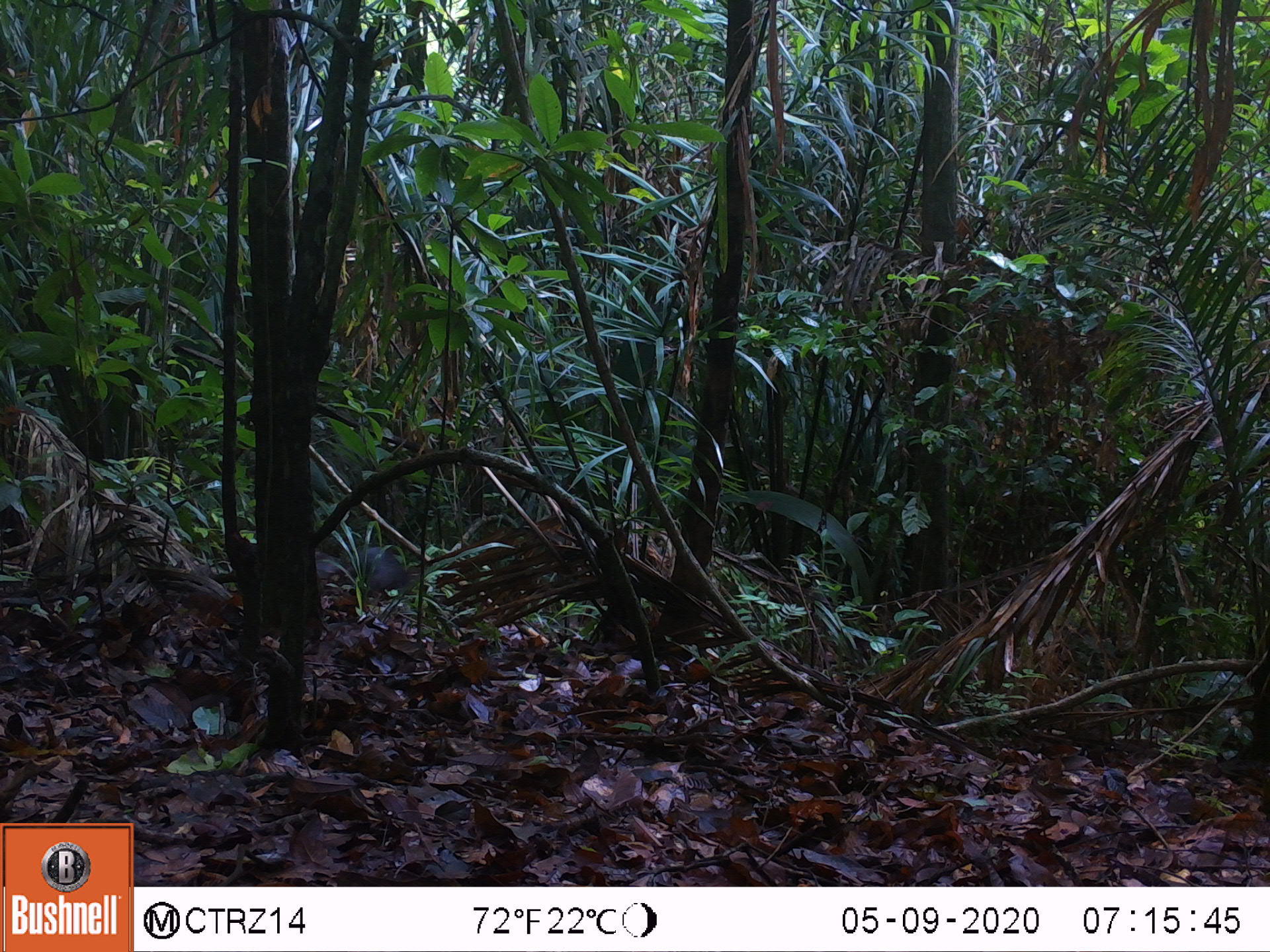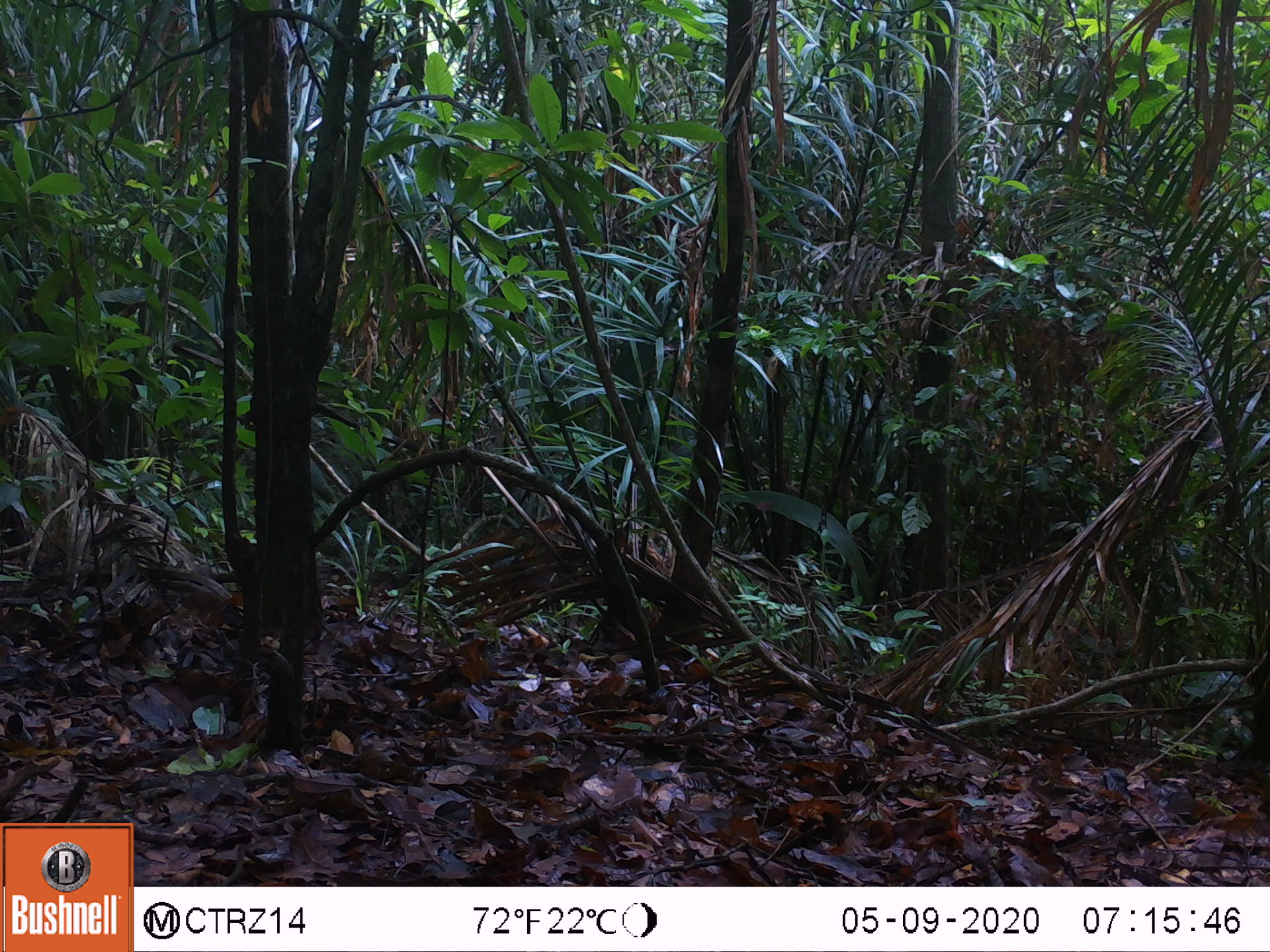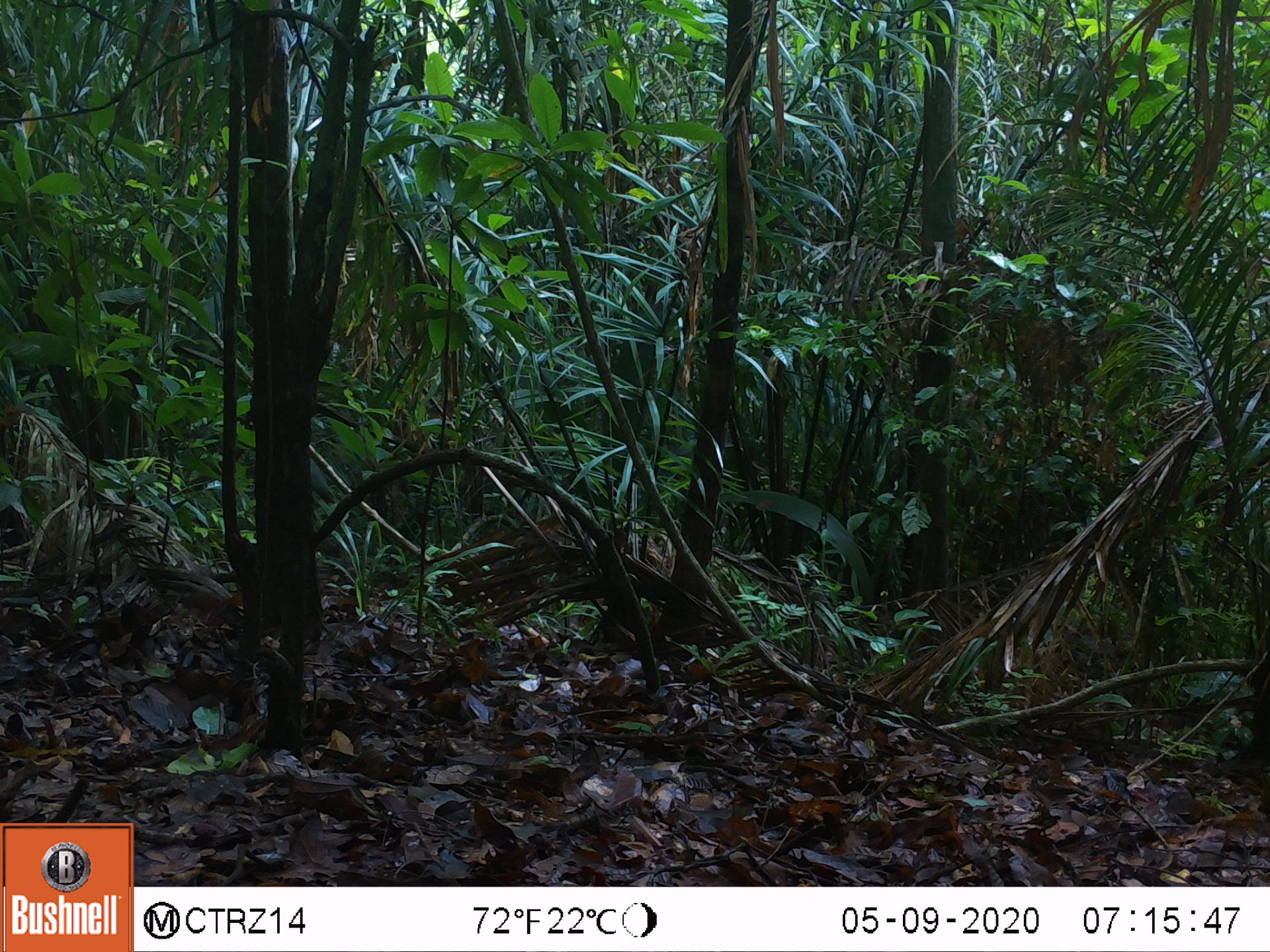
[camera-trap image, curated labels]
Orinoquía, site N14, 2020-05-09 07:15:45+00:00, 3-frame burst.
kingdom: Animalia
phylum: Chordata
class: Mammalia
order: Artiodactyla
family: Tayassuidae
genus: Pecari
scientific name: Pecari tajacu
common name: collared peccary